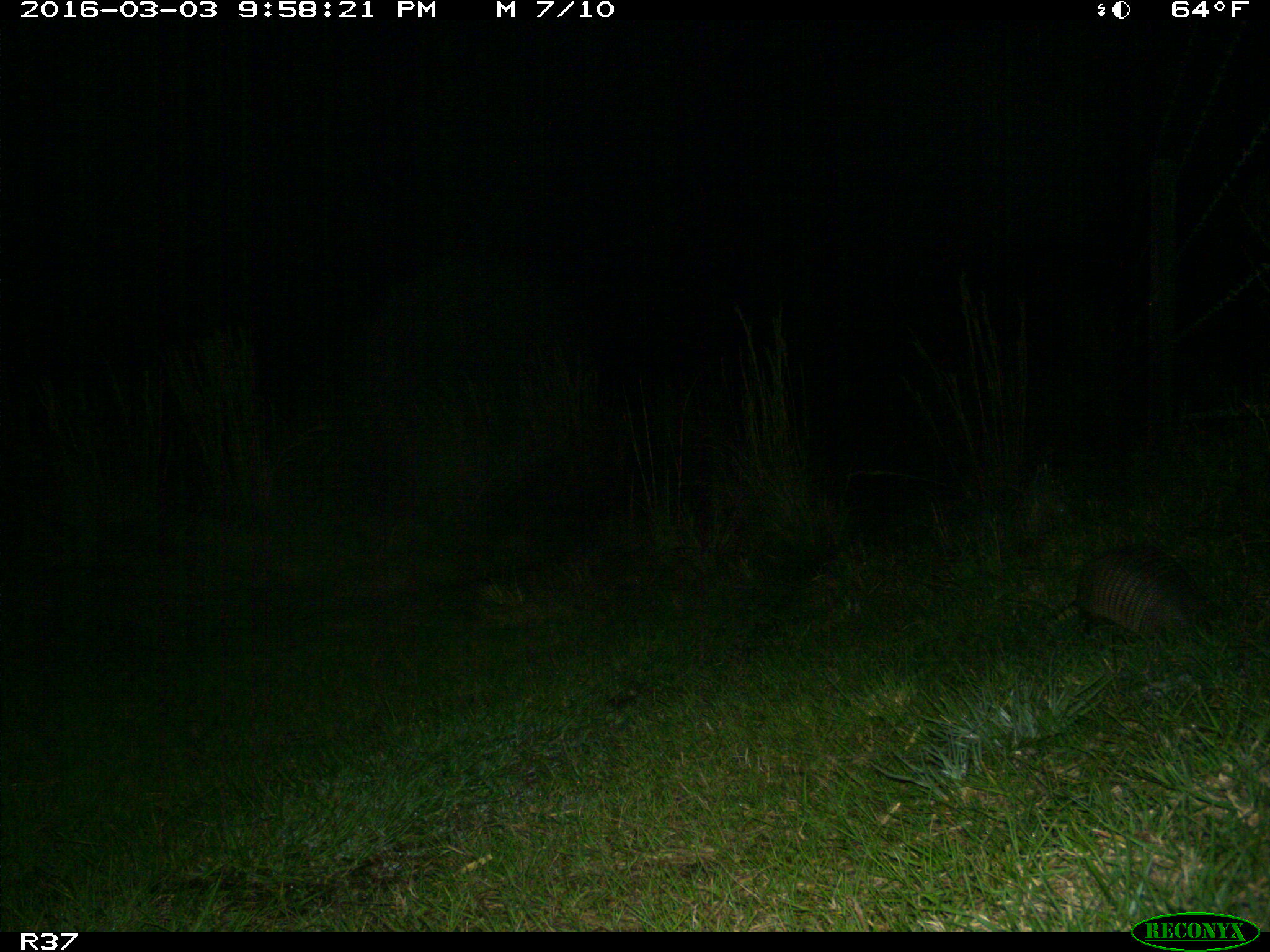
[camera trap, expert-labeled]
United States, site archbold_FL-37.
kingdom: Animalia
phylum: Chordata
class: Mammalia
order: Cingulata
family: Dasypodidae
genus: Dasypus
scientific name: Dasypus novemcinctus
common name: nine-banded armadillo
Dasypus novemcinctus (nine-banded armadillo).